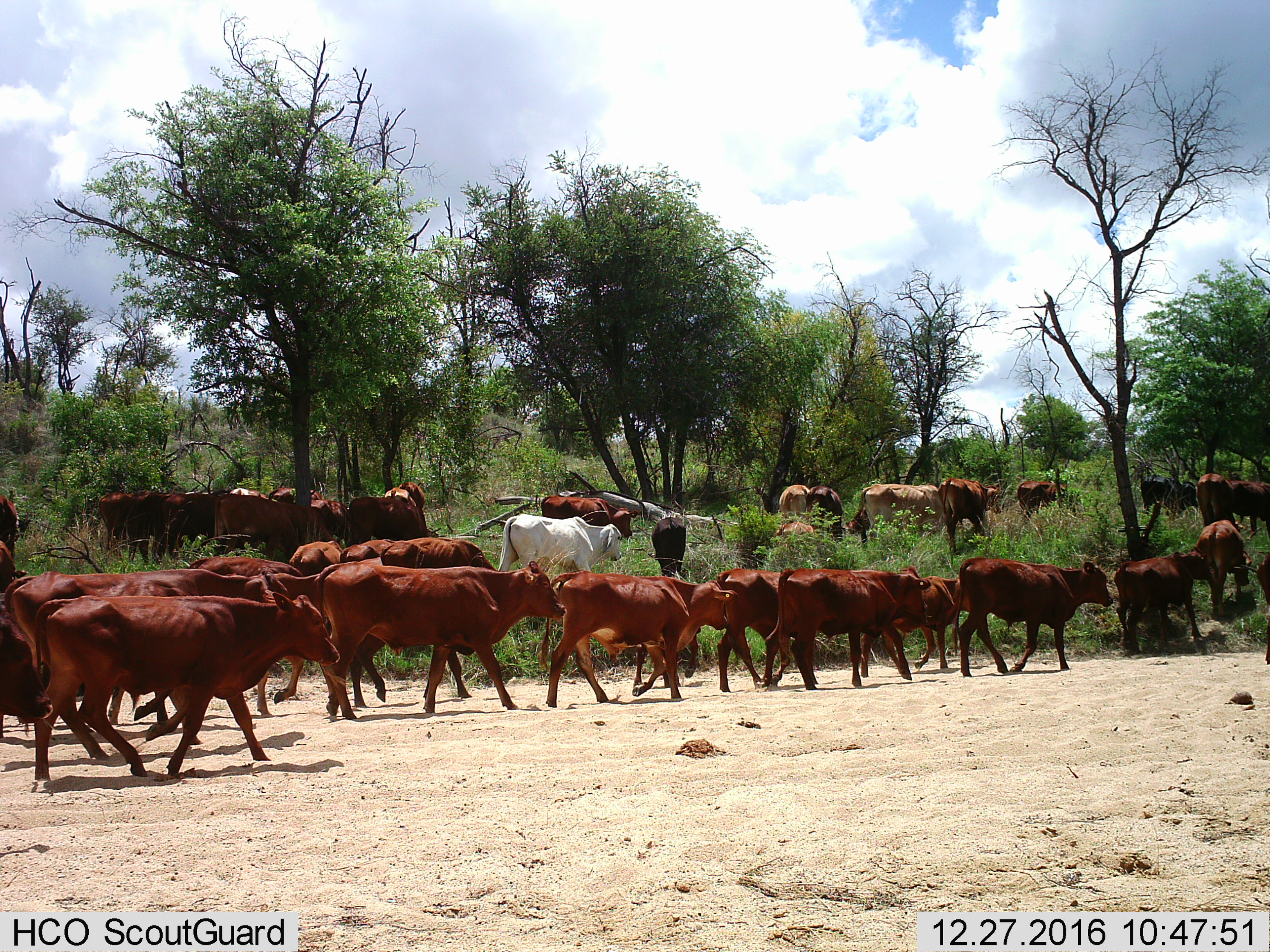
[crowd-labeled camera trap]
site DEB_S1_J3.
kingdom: Animalia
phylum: Chordata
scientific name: Vertebrata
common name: domestic animal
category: domesticanimal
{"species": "domesticanimal (domestic animal) (Vertebrata)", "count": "11-50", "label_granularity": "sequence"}